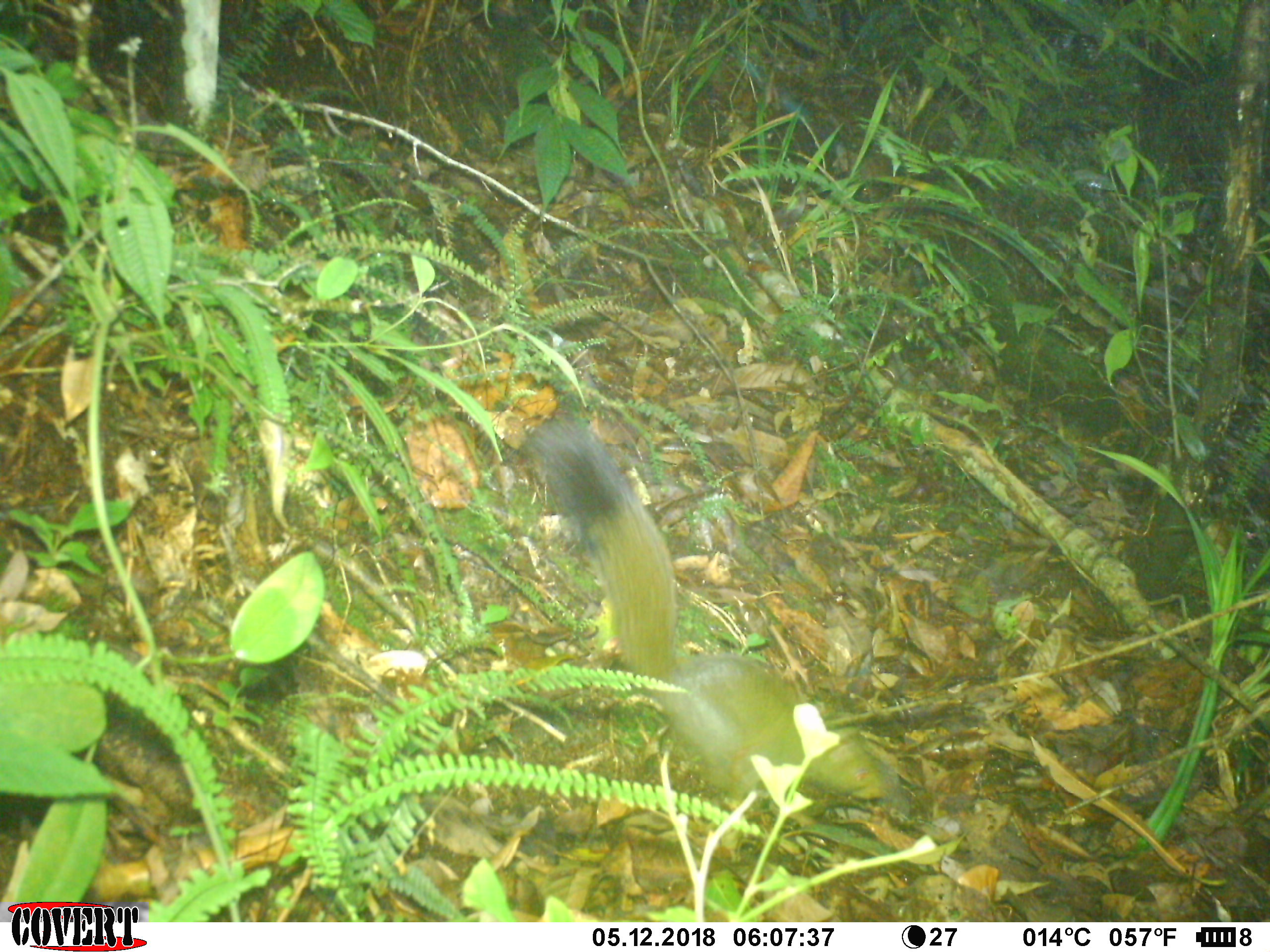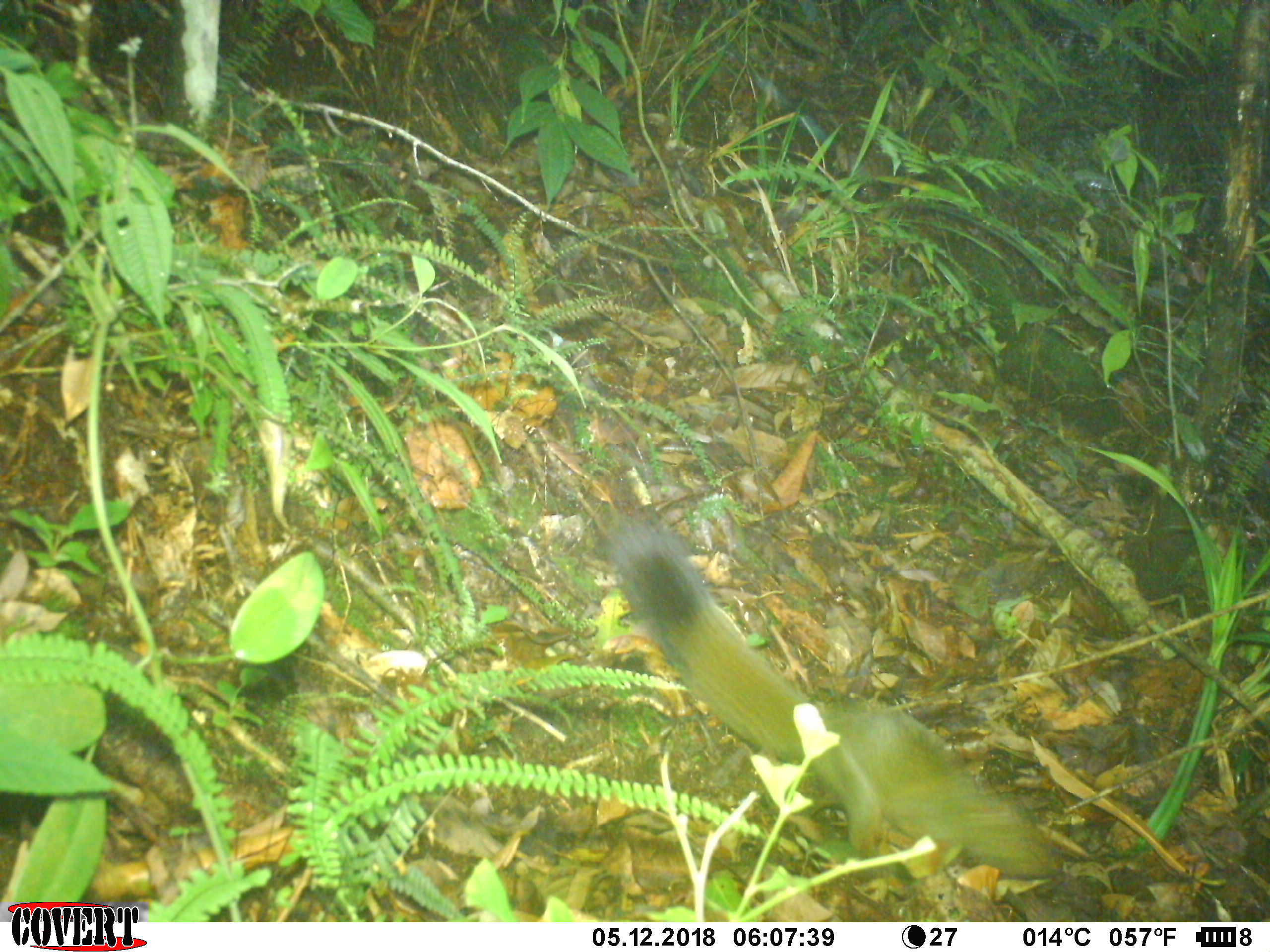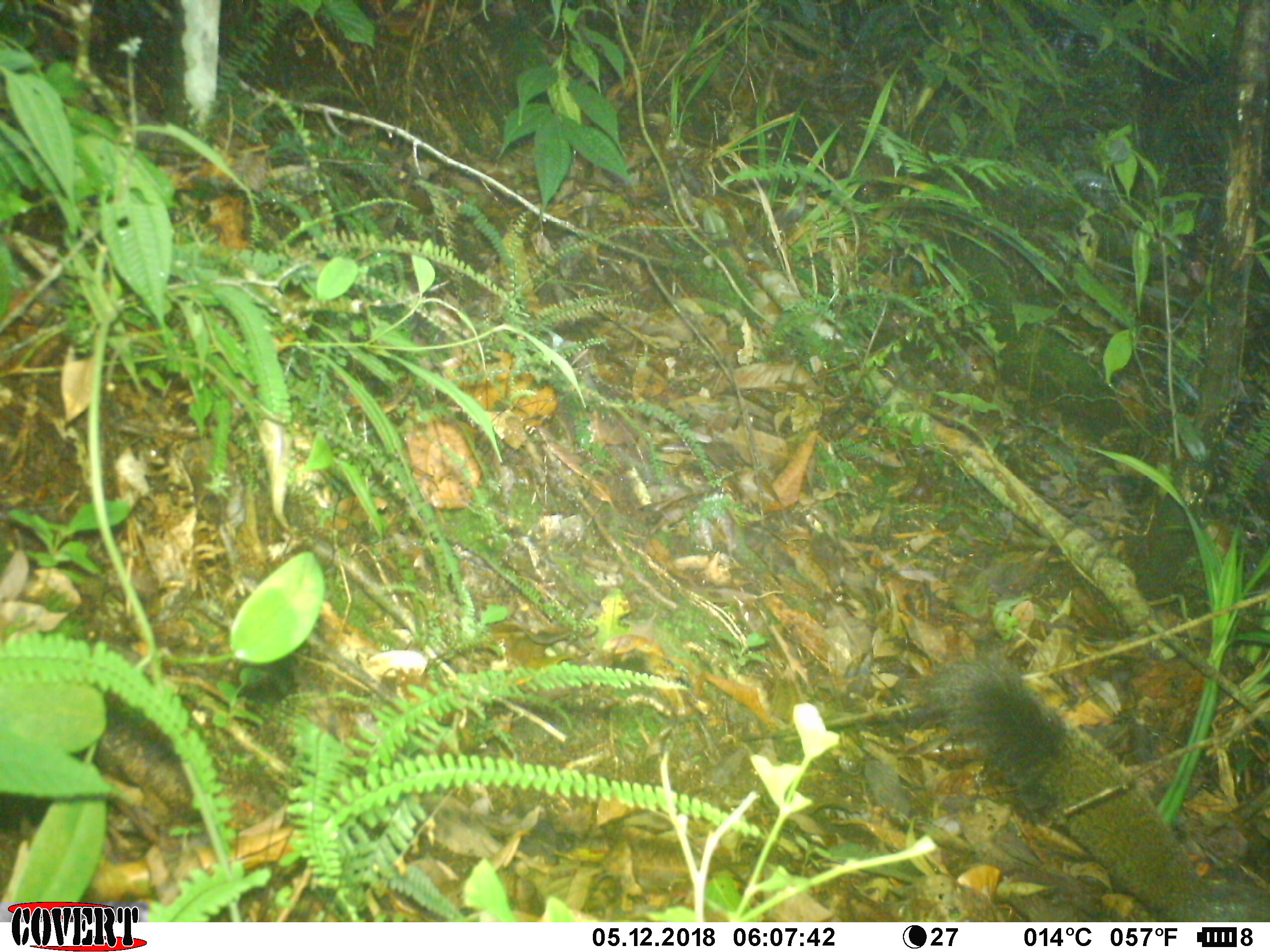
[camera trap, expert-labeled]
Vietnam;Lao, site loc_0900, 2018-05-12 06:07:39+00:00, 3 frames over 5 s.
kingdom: Animalia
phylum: Chordata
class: Mammalia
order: Rodentia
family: Sciuridae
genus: Sciurus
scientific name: Sciurus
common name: squirrel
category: unidentified squirrel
Unidentified squirrel (squirrel) (Sciurus). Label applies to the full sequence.